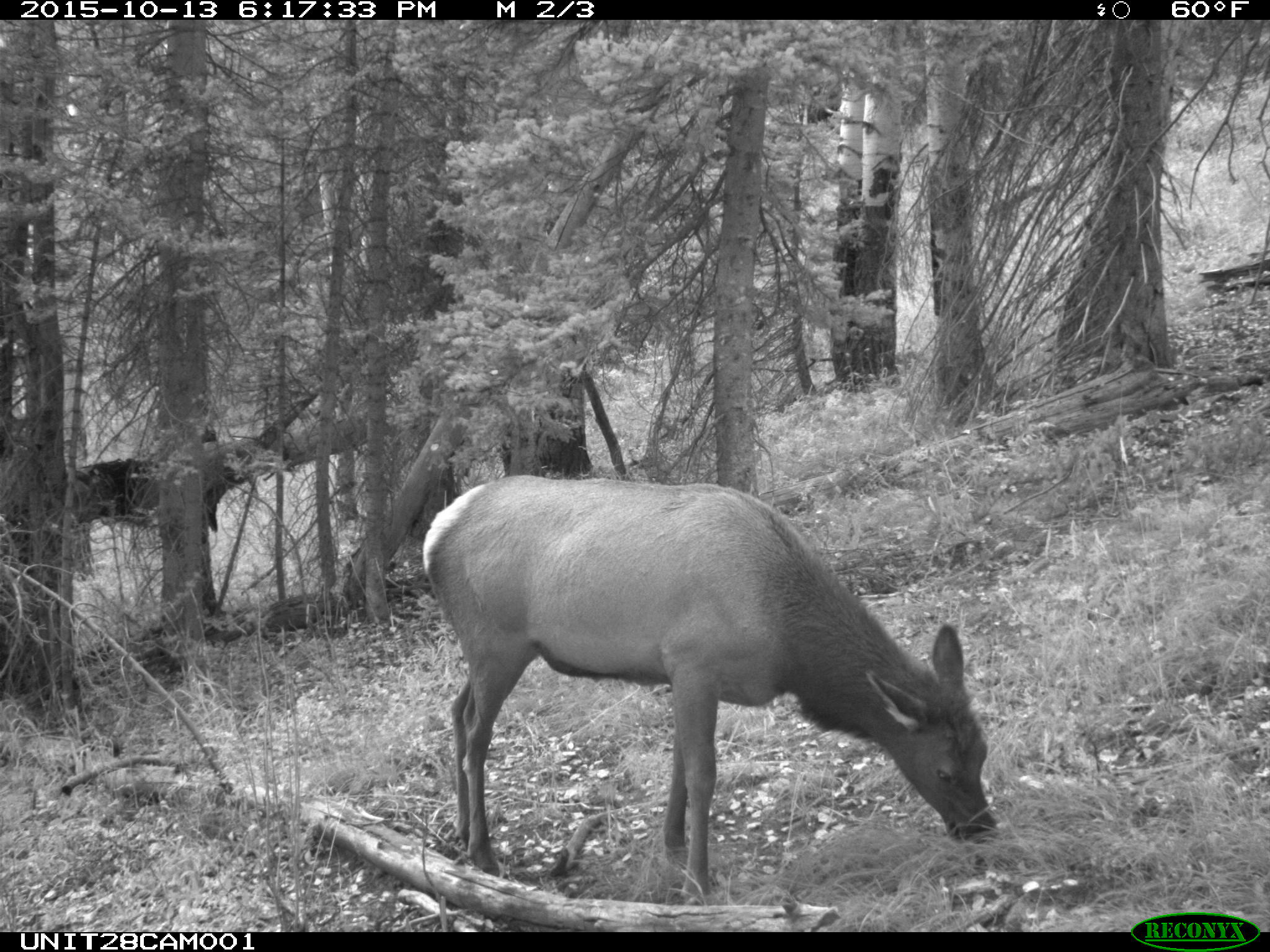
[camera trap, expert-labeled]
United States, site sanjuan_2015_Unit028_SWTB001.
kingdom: Animalia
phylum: Chordata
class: Mammalia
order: Artiodactyla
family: Cervidae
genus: Cervus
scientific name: Cervus elaphus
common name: red deer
Cervus elaphus (red deer).